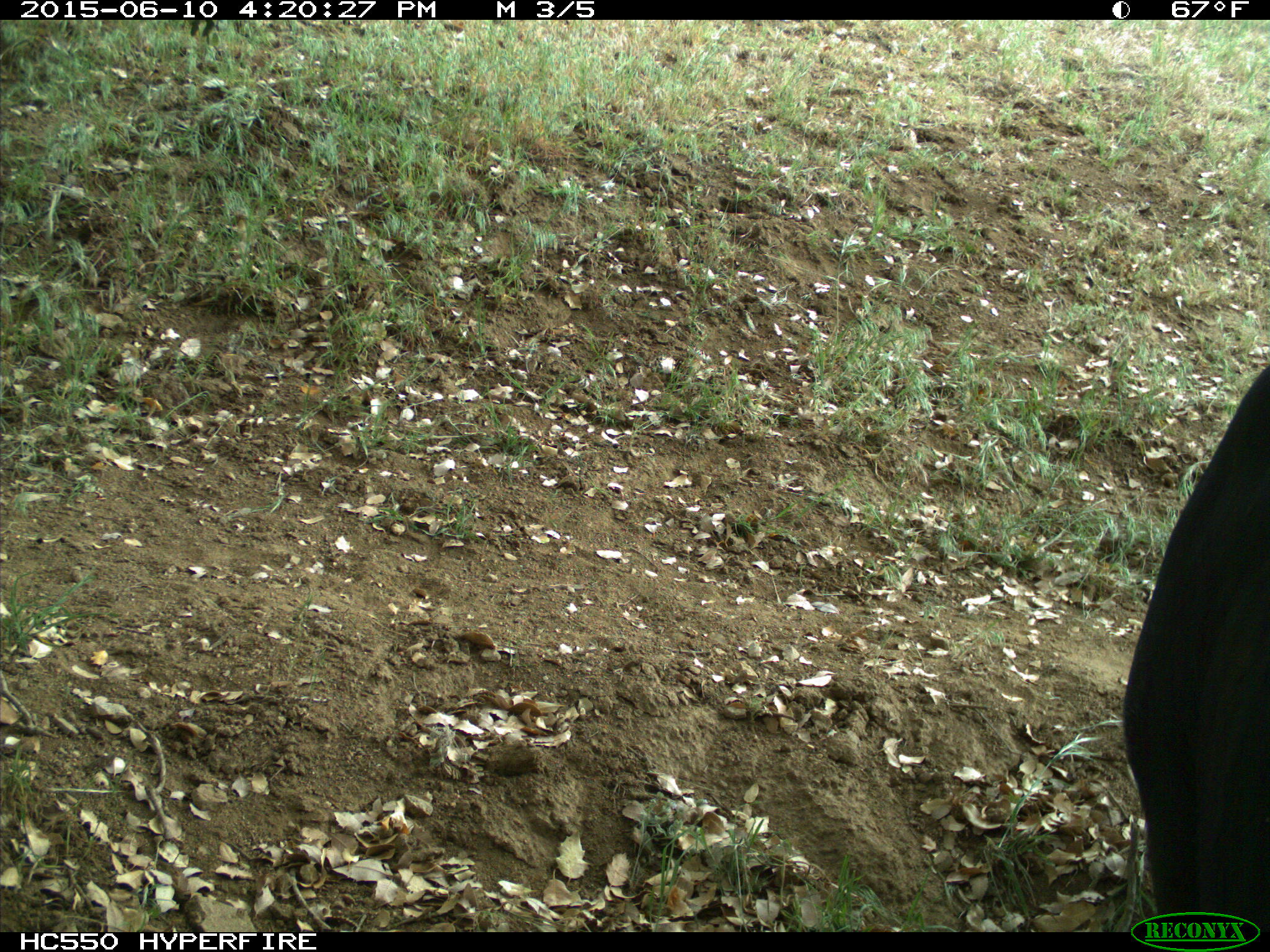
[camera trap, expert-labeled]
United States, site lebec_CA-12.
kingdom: Animalia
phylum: Chordata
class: Mammalia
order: Artiodactyla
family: Bovidae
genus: Bos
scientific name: Bos taurus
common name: domestic cow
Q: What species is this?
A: Bos taurus (domestic cow).